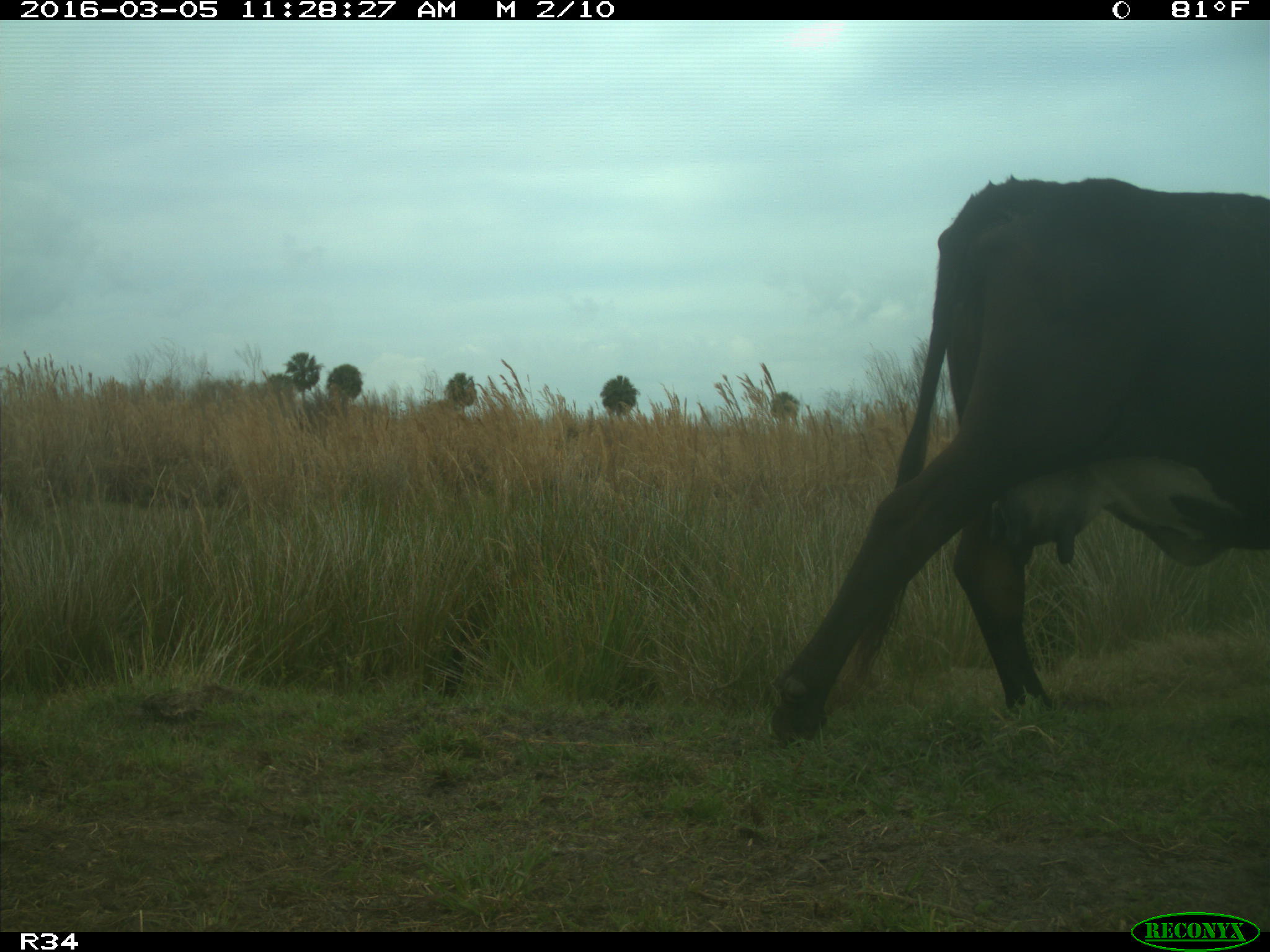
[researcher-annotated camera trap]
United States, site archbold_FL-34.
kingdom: Animalia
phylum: Chordata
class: Mammalia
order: Artiodactyla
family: Bovidae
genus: Bos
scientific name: Bos taurus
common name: domestic cow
Bos taurus (domestic cow).